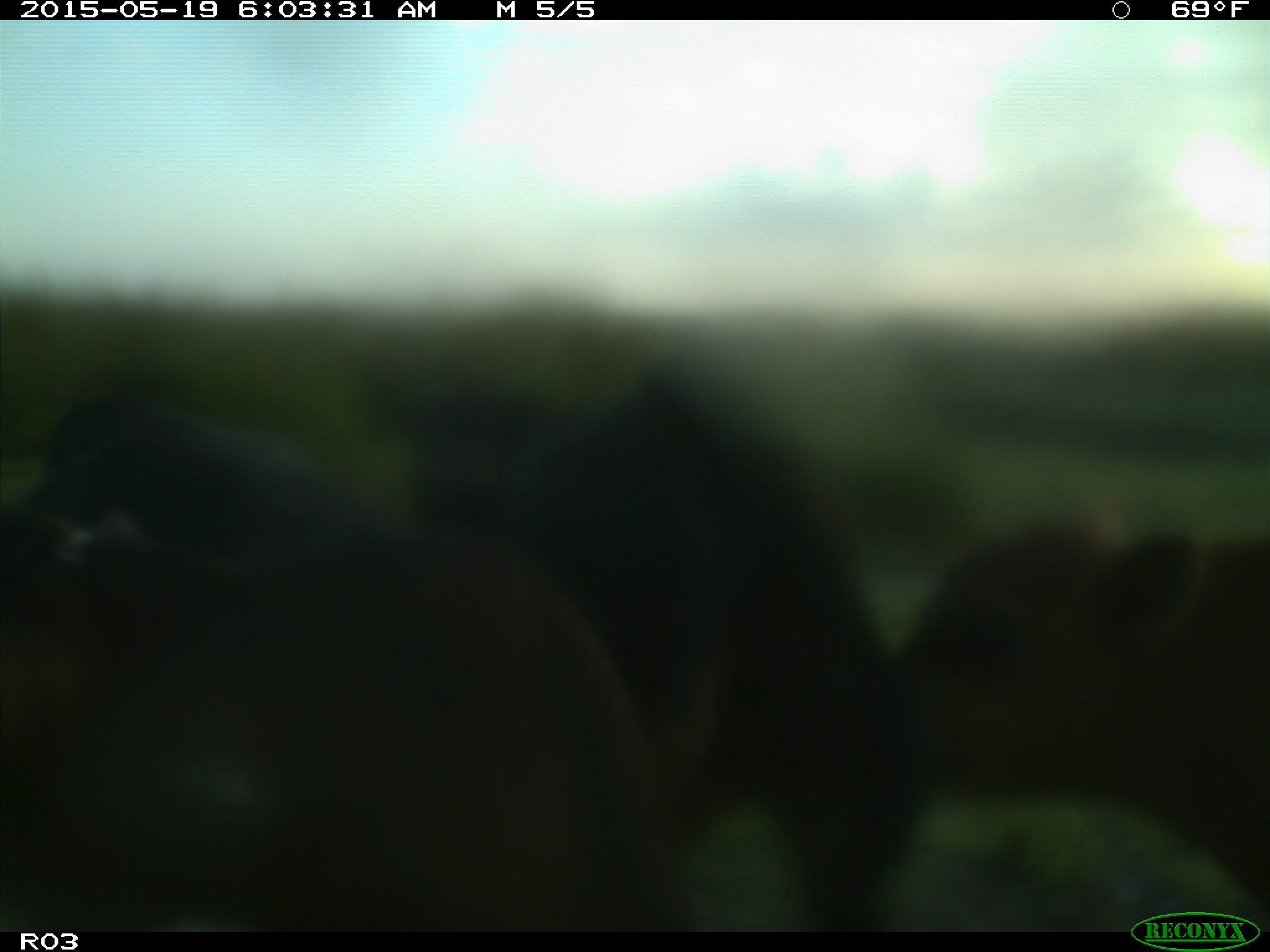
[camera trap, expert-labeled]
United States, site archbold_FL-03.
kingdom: Animalia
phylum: Chordata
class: Mammalia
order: Artiodactyla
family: Bovidae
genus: Bos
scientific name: Bos taurus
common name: domestic cow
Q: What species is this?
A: Bos taurus (domestic cow).